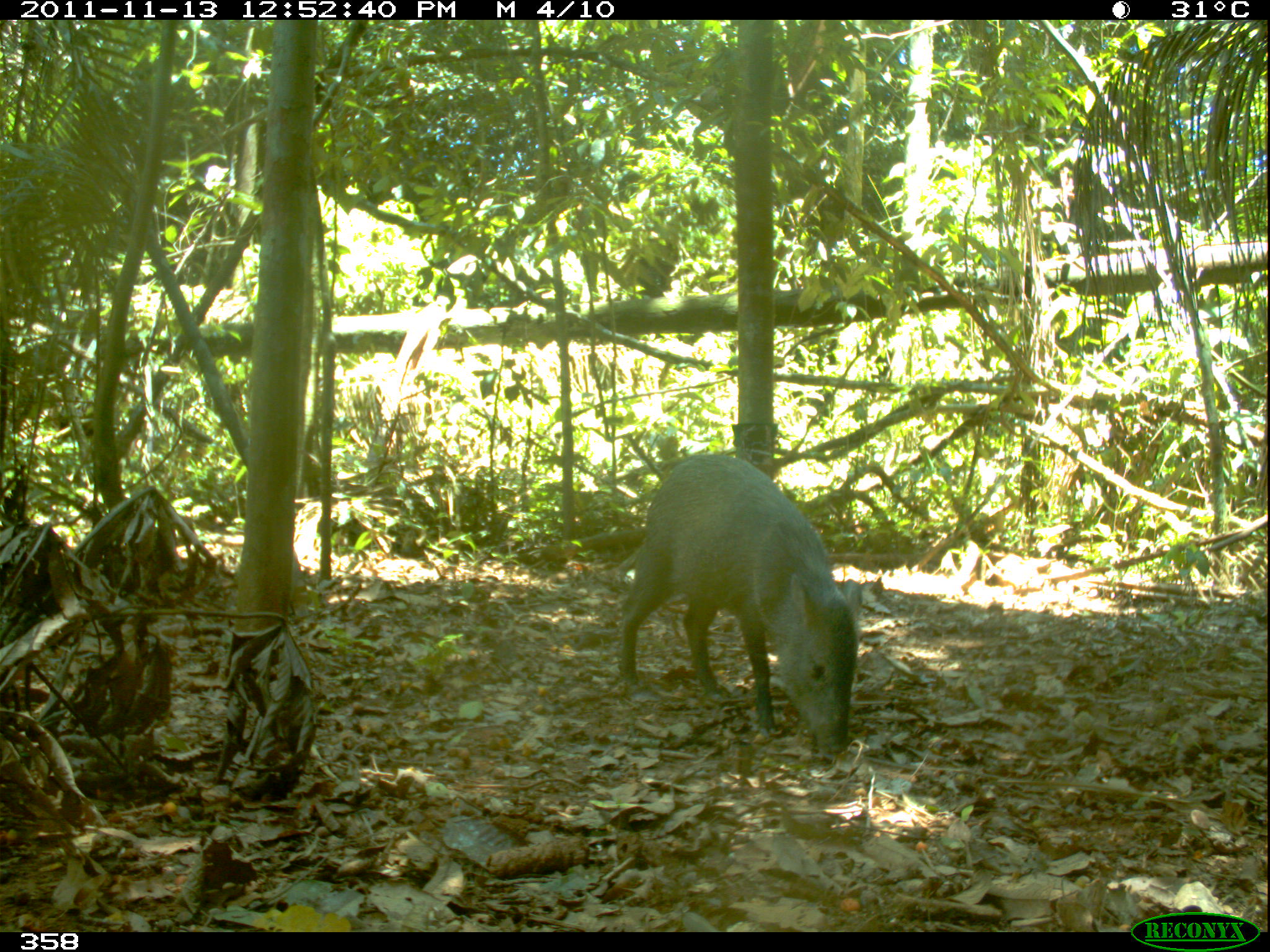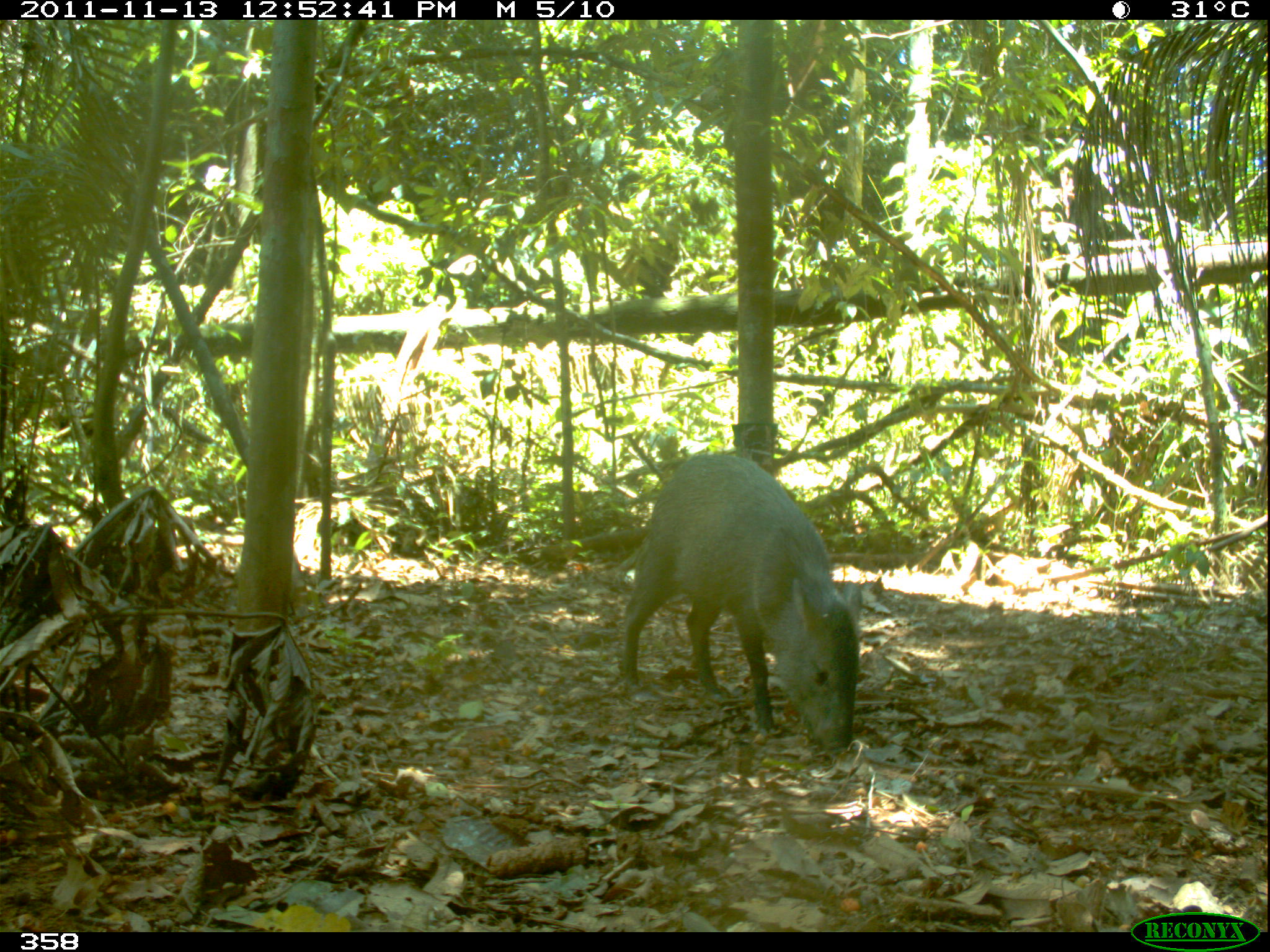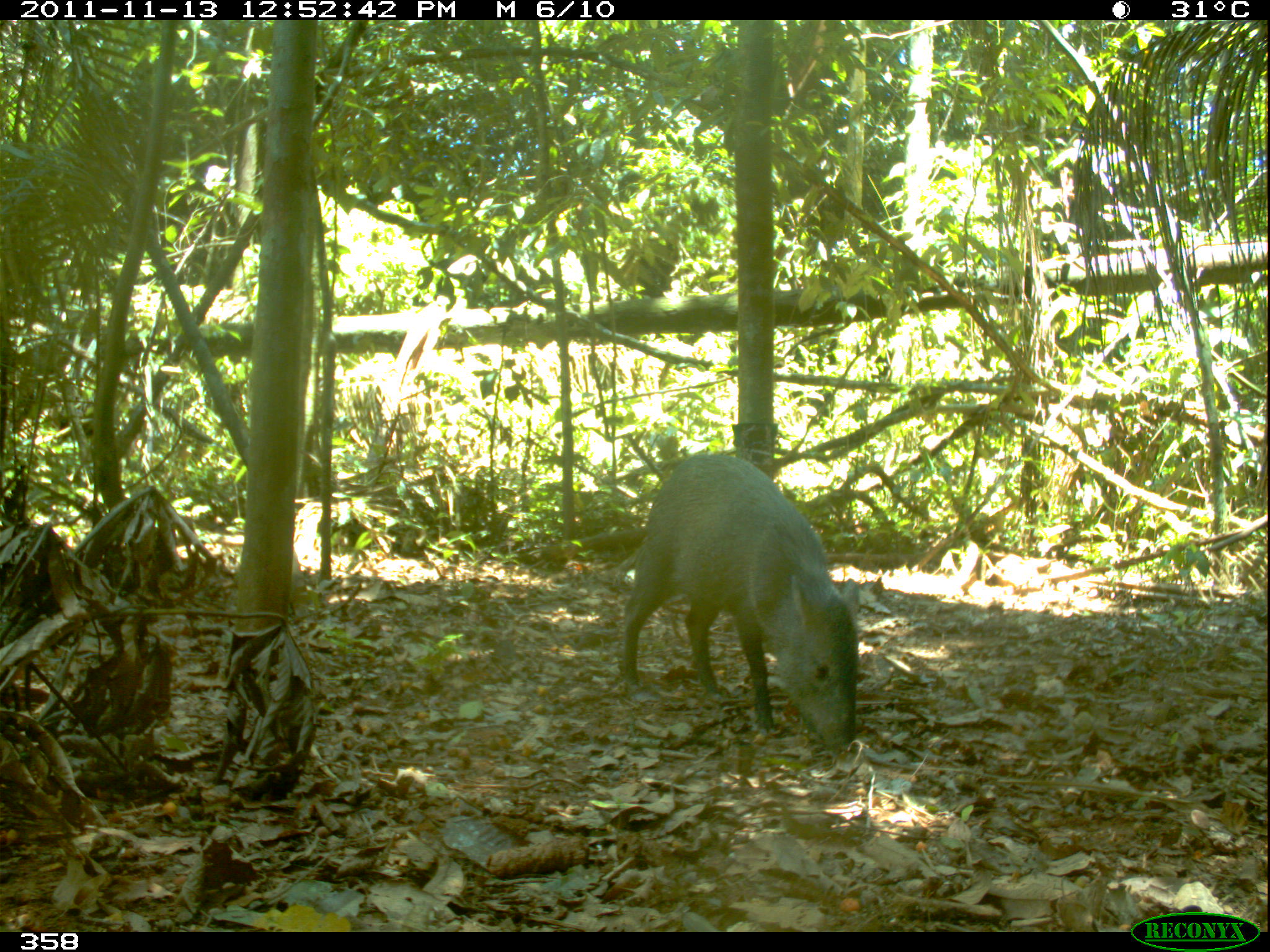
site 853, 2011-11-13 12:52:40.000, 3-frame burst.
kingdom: Animalia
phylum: Chordata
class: Mammalia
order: Artiodactyla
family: Tayassuidae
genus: Pecari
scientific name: Pecari tajacu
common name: collared peccary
Pecari tajacu (collared peccary).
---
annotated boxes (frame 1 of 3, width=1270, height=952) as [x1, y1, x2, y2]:
pecari tajacu: [611, 444, 862, 757]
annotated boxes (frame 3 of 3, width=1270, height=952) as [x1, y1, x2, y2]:
pecari tajacu: [618, 452, 861, 756]